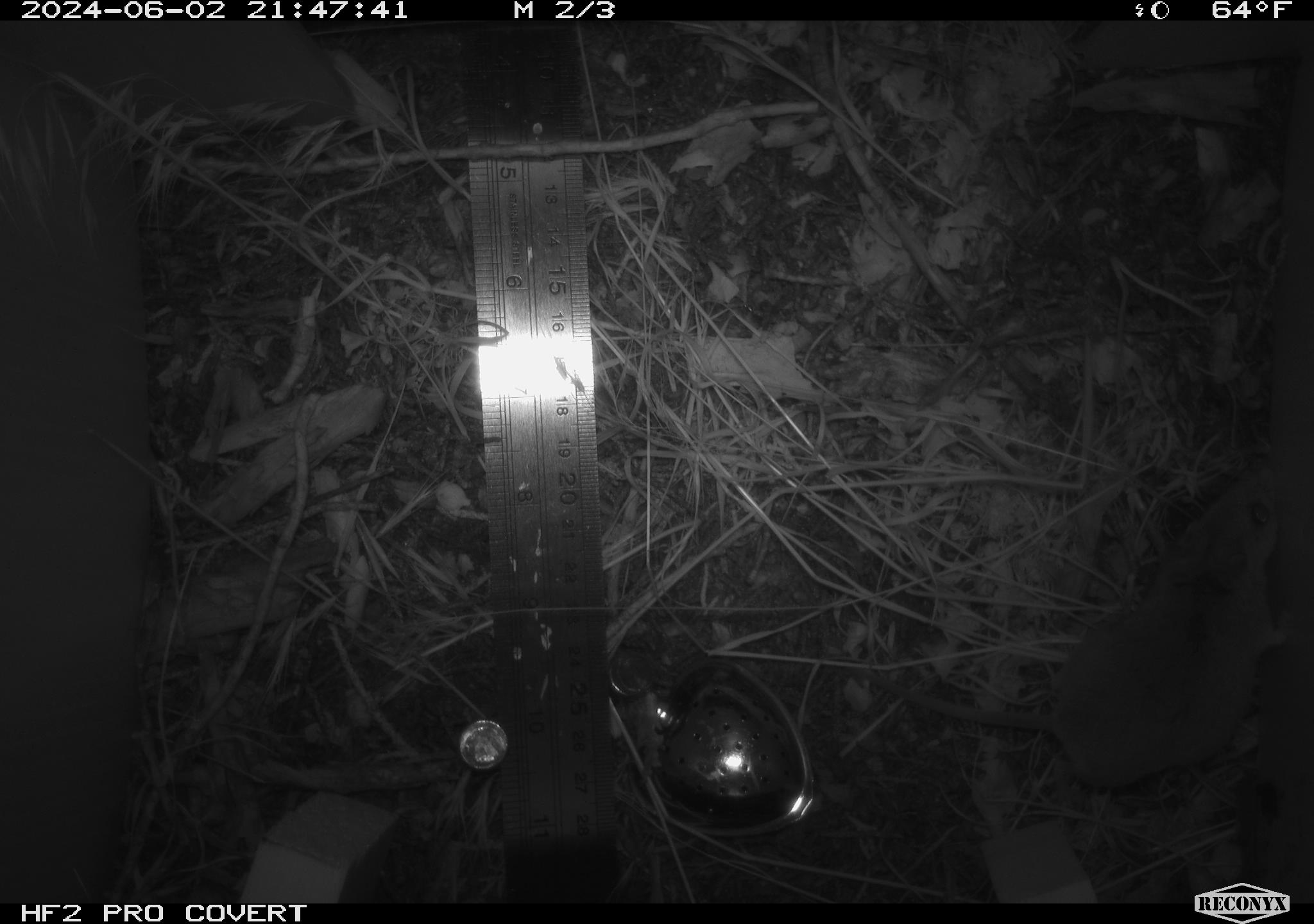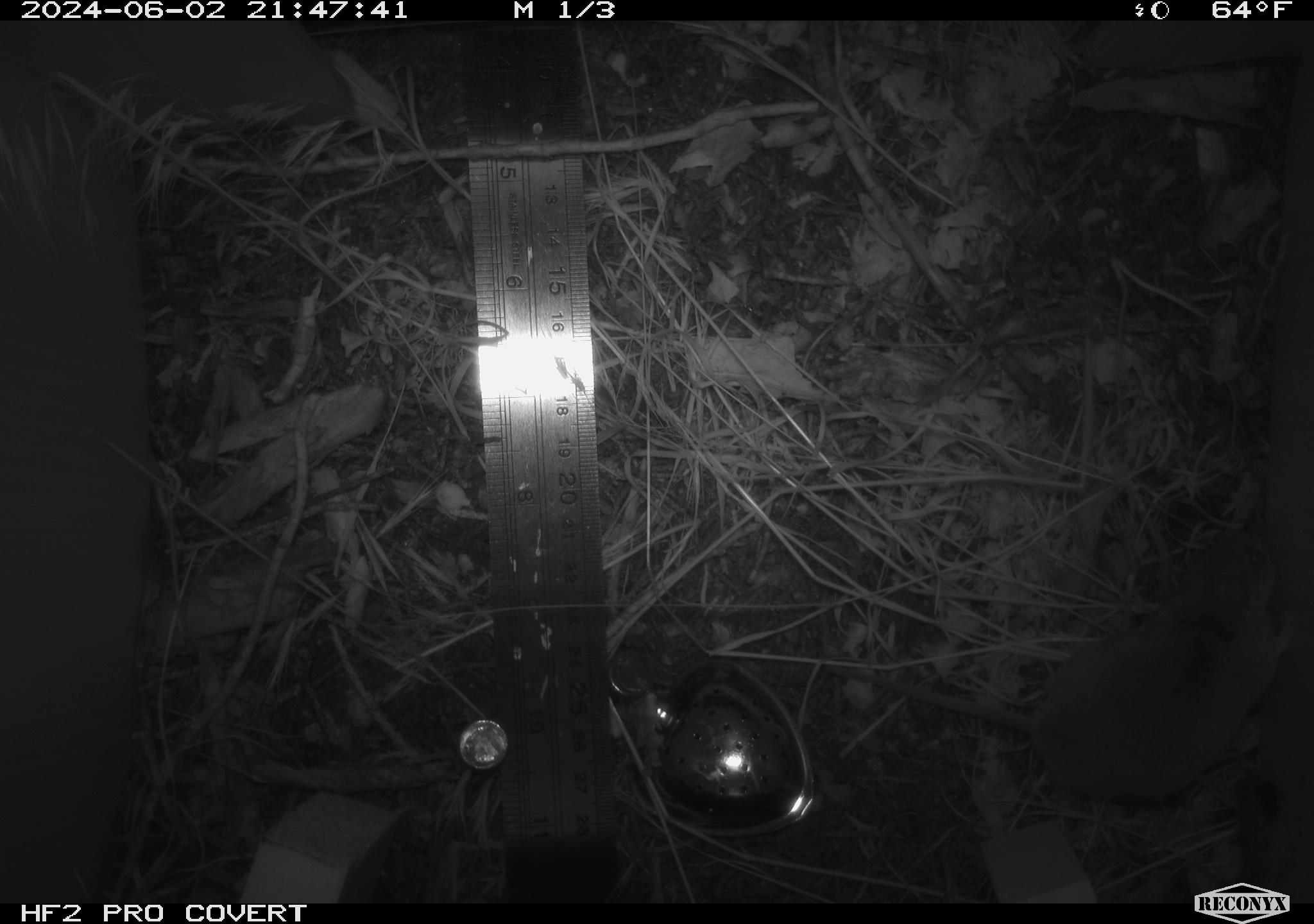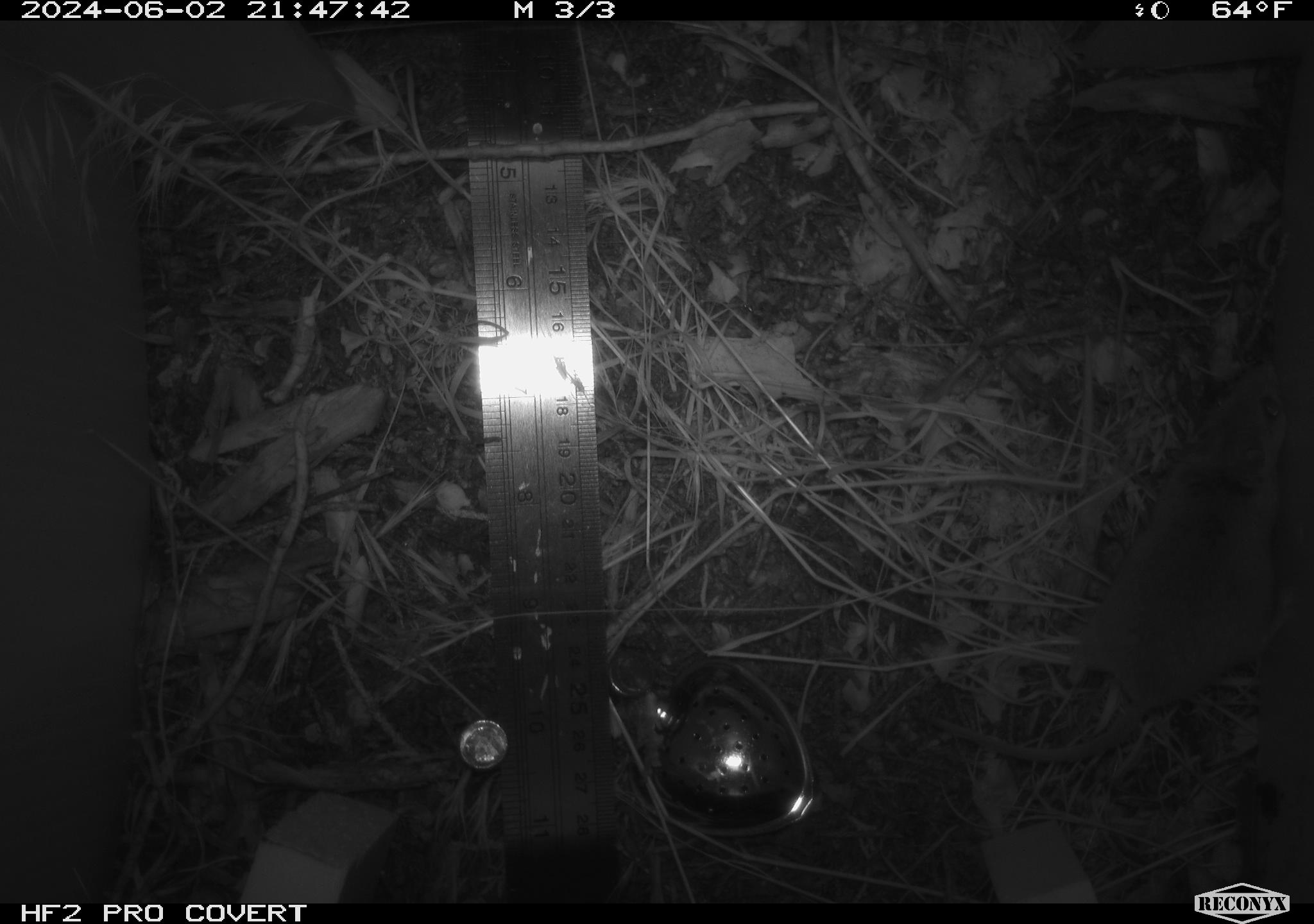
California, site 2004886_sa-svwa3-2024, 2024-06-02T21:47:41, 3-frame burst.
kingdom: Animalia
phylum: Chordata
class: Mammalia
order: Rodentia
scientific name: Rodentia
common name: mouse species